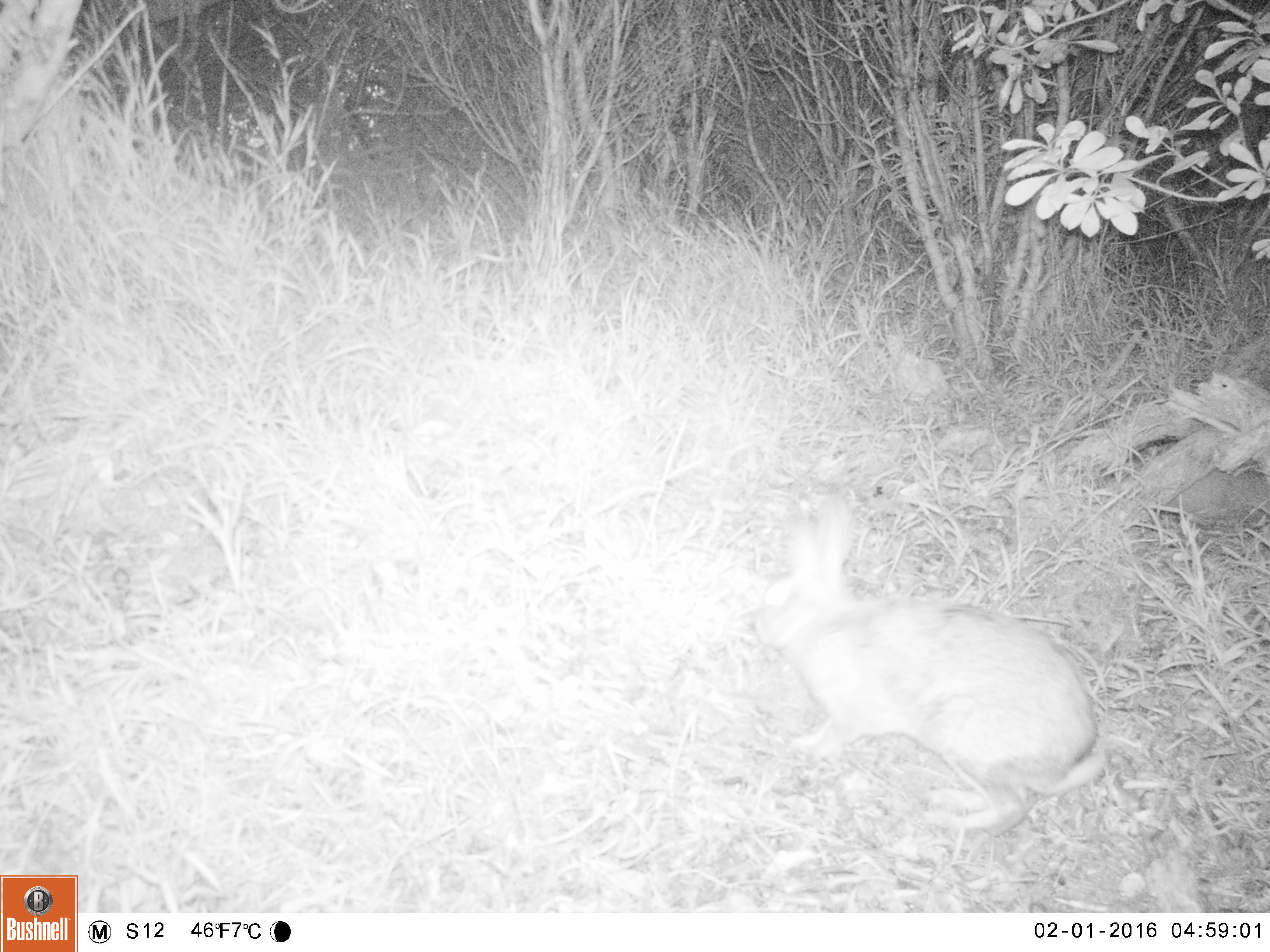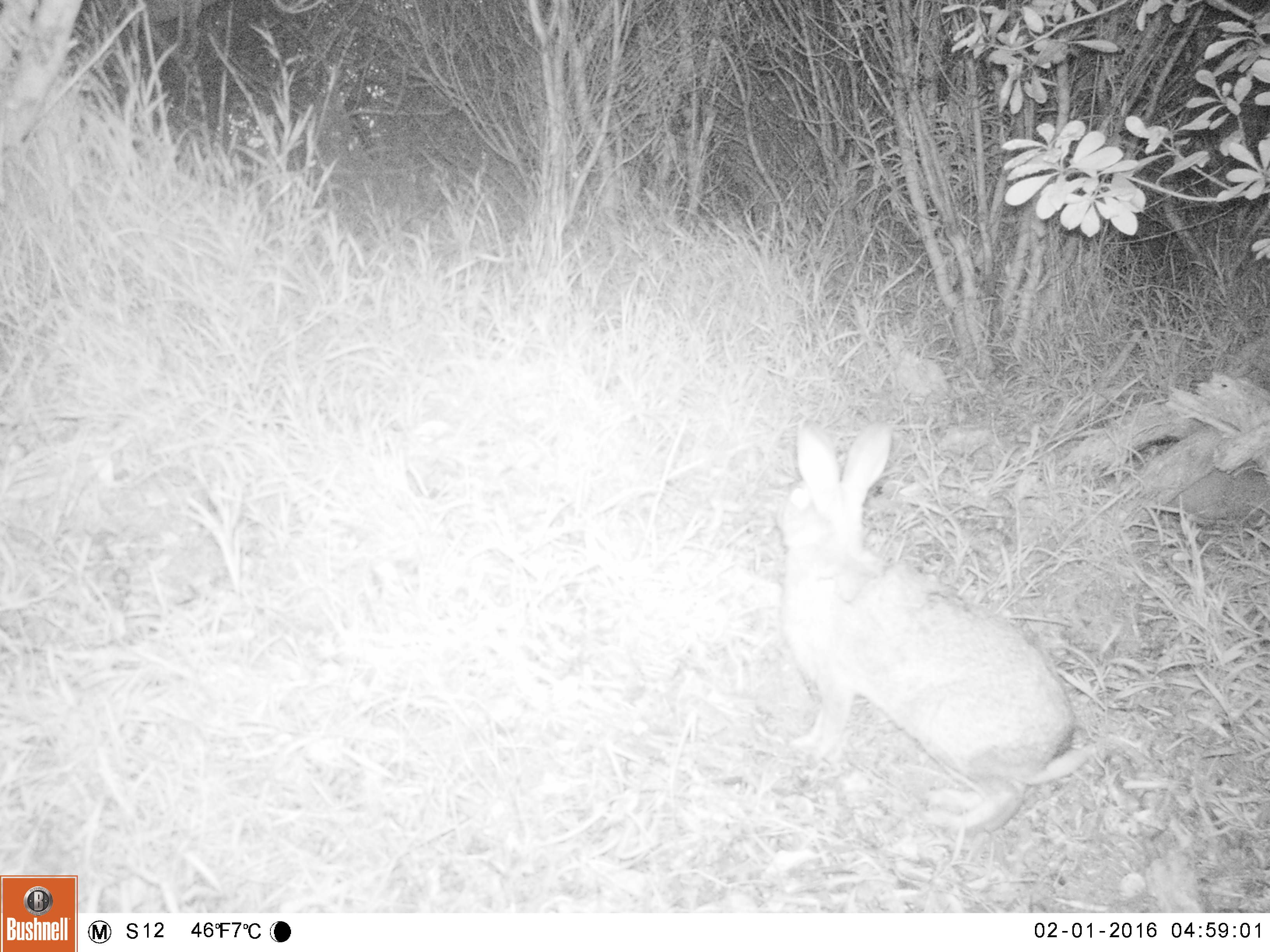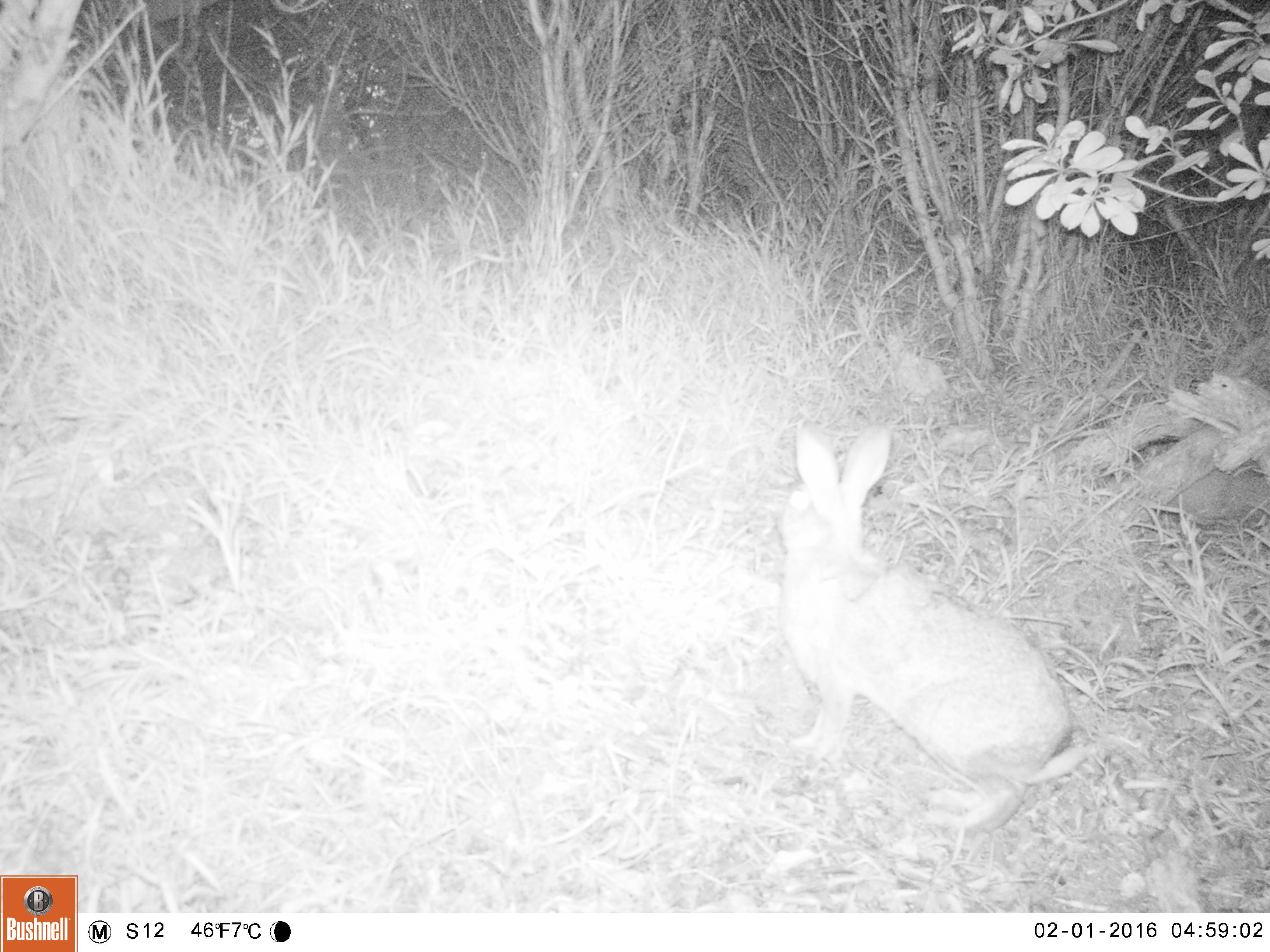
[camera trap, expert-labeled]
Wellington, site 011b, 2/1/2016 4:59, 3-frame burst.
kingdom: Animalia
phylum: Chordata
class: Mammalia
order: Lagomorpha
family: Leporidae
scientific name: Leporidae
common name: rabbit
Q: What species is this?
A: Rabbit (Leporidae).